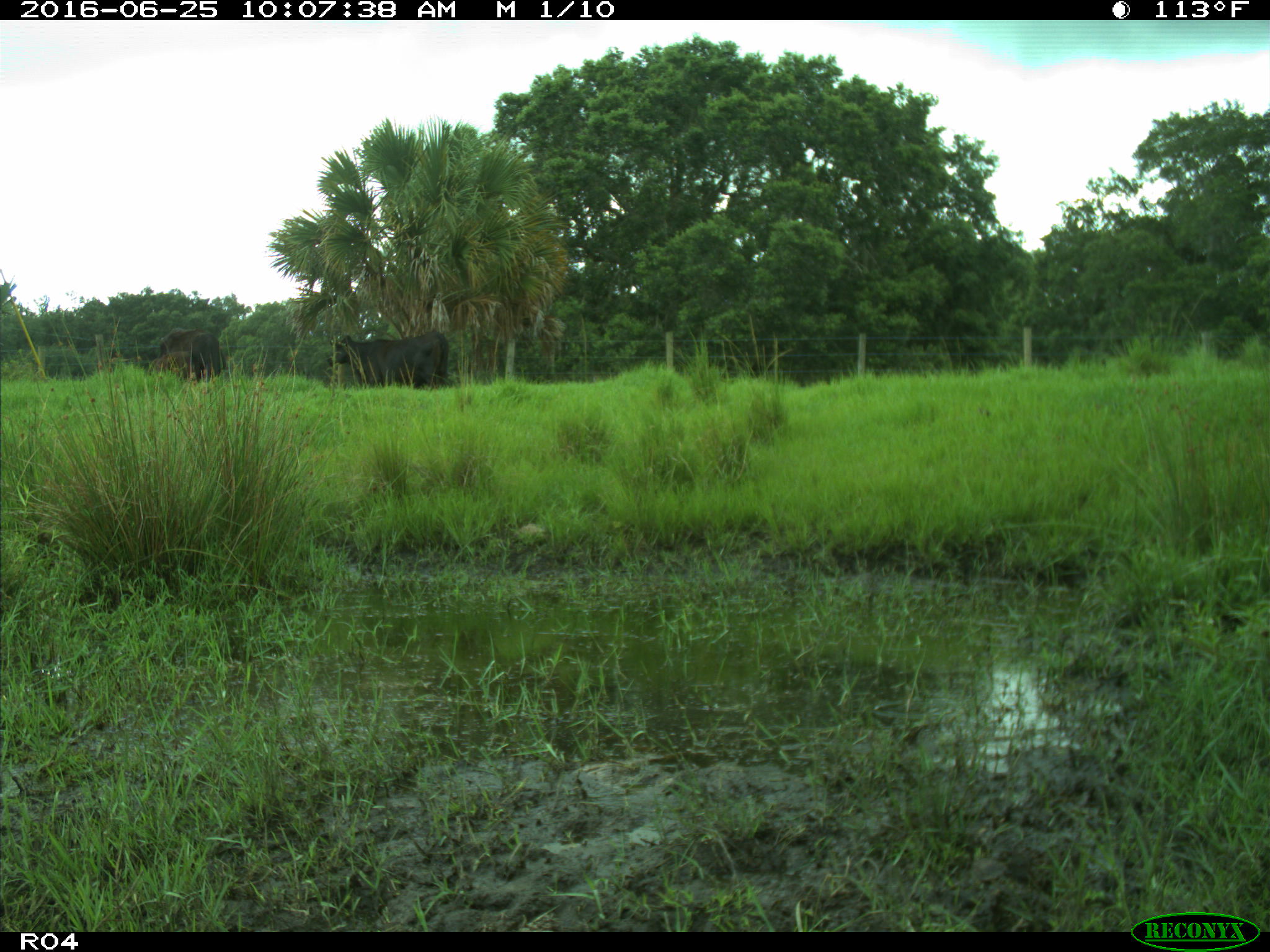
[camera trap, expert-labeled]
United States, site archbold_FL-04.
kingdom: Animalia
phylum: Chordata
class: Mammalia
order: Artiodactyla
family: Bovidae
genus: Bos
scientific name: Bos taurus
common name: domestic cow